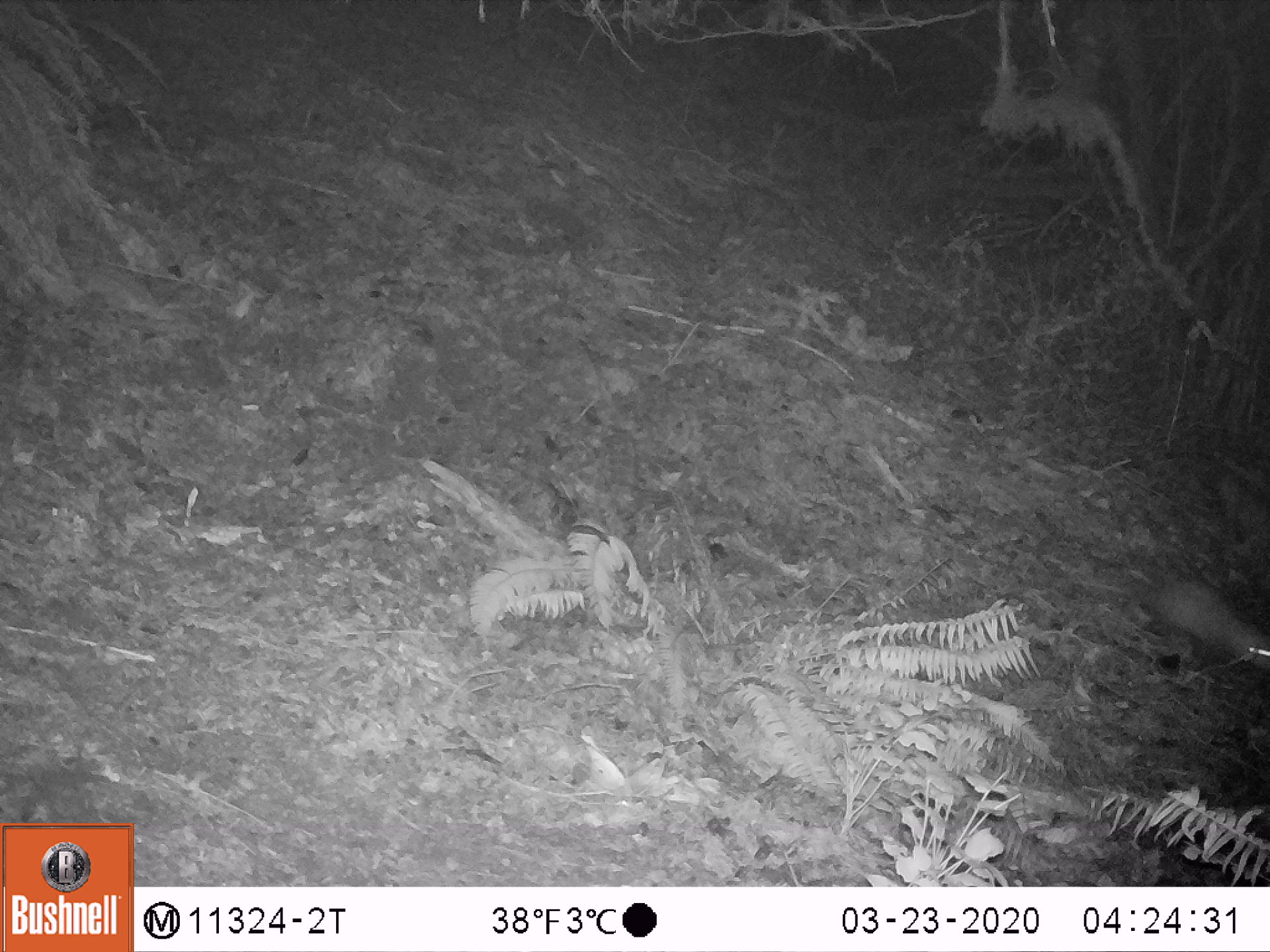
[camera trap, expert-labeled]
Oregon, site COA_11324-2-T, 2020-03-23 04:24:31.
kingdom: Animalia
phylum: Chordata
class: Mammalia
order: Didelphimorphia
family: Didelphidae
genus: Didelphis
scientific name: Didelphis virginiana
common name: virginia opossum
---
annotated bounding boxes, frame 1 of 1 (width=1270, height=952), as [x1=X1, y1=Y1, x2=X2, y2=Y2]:
virginia opossum: [x1=1102, y1=568, x2=1265, y2=682]